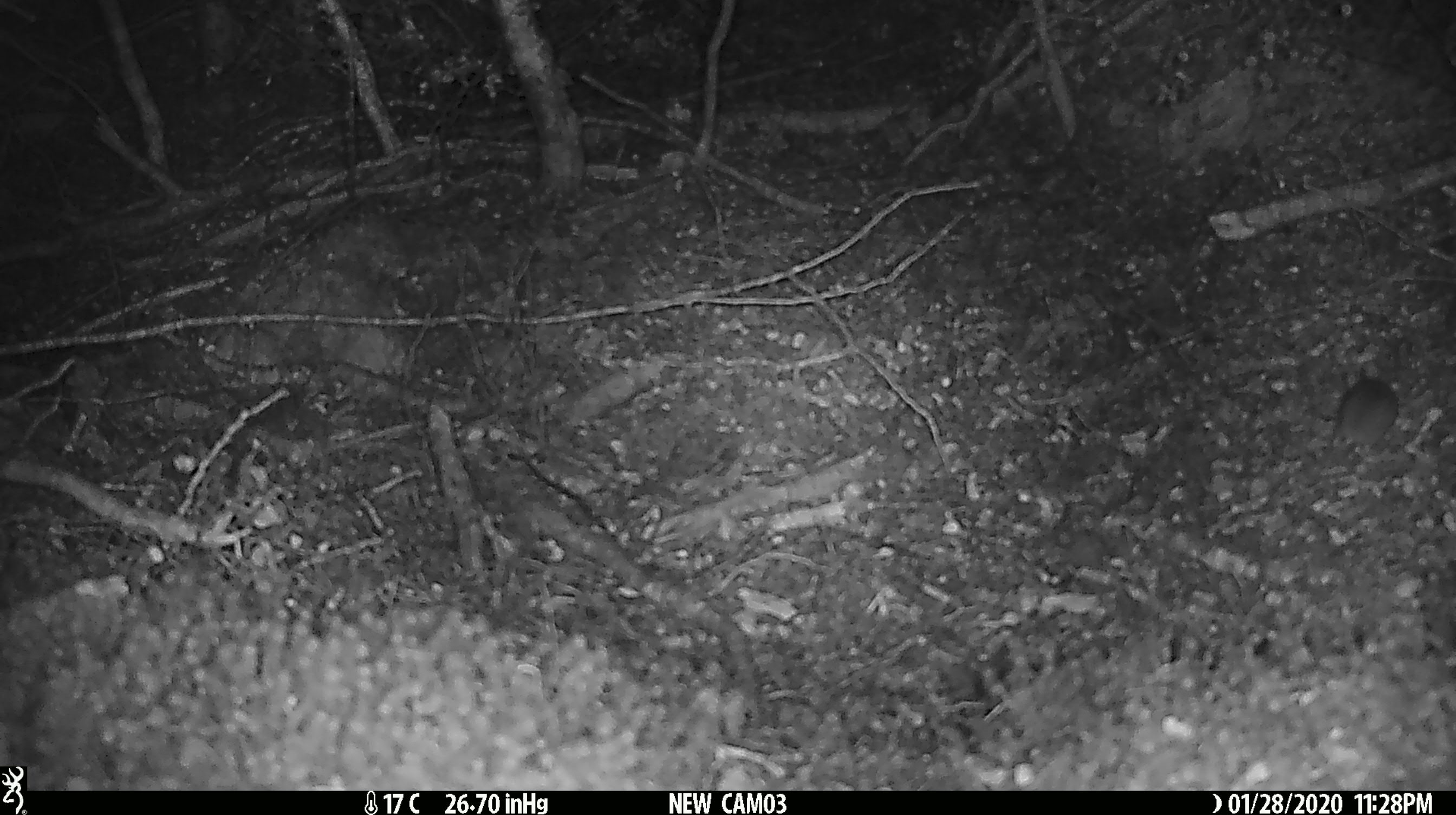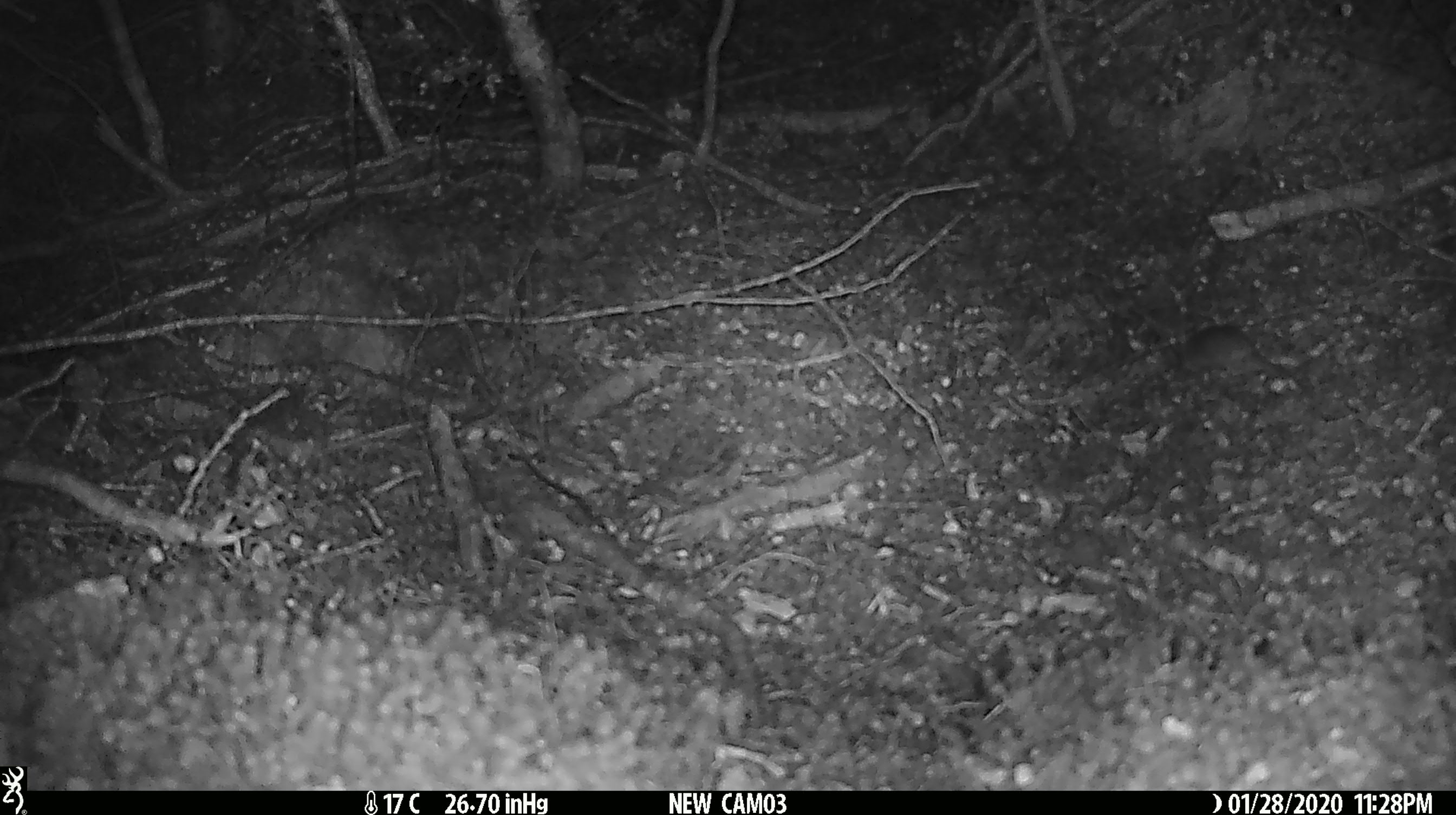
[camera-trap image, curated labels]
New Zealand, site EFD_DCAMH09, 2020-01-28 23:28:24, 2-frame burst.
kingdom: Animalia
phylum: Chordata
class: Mammalia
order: Rodentia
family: Muridae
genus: Mus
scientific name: Mus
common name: mouse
Mouse (Mus).